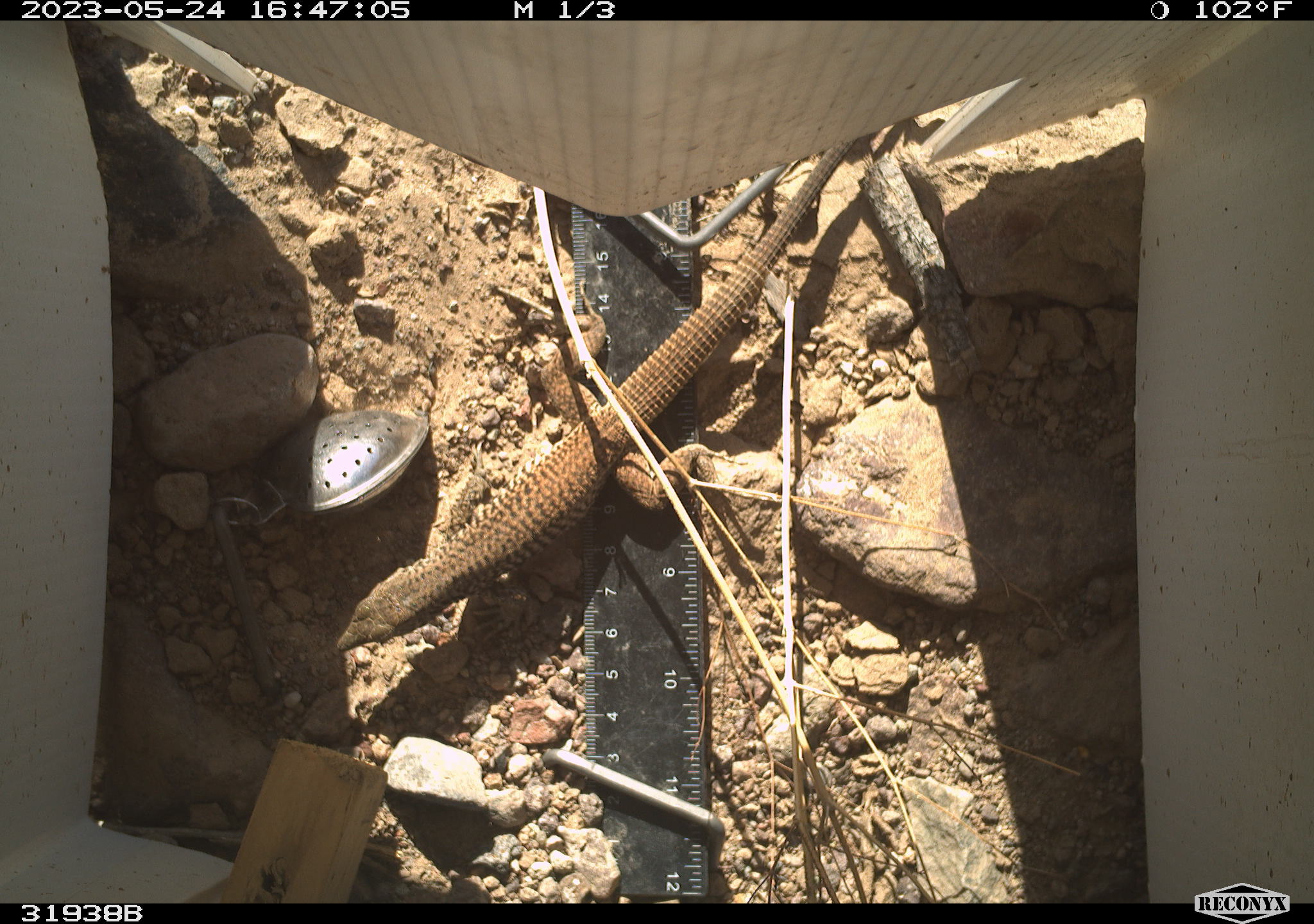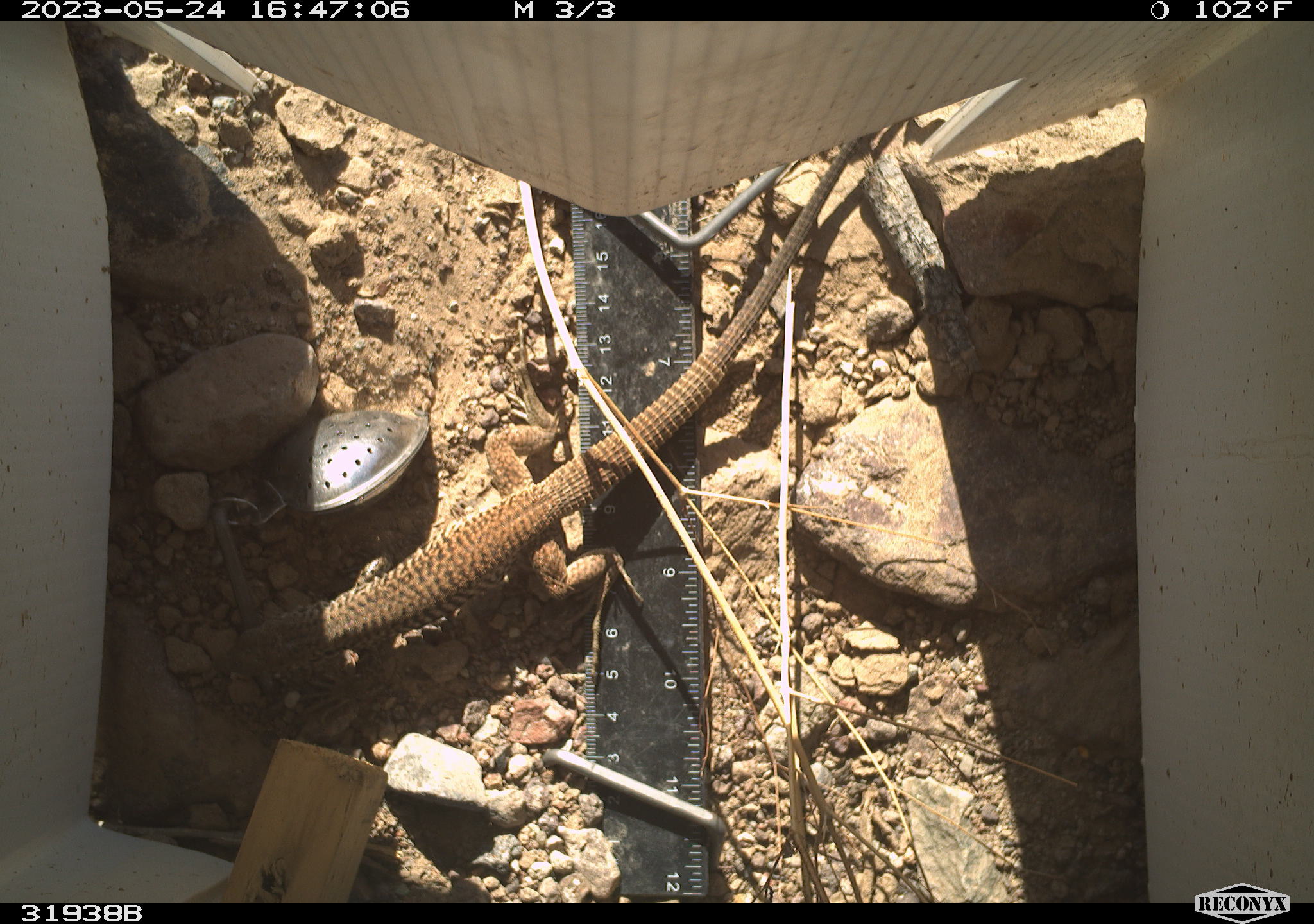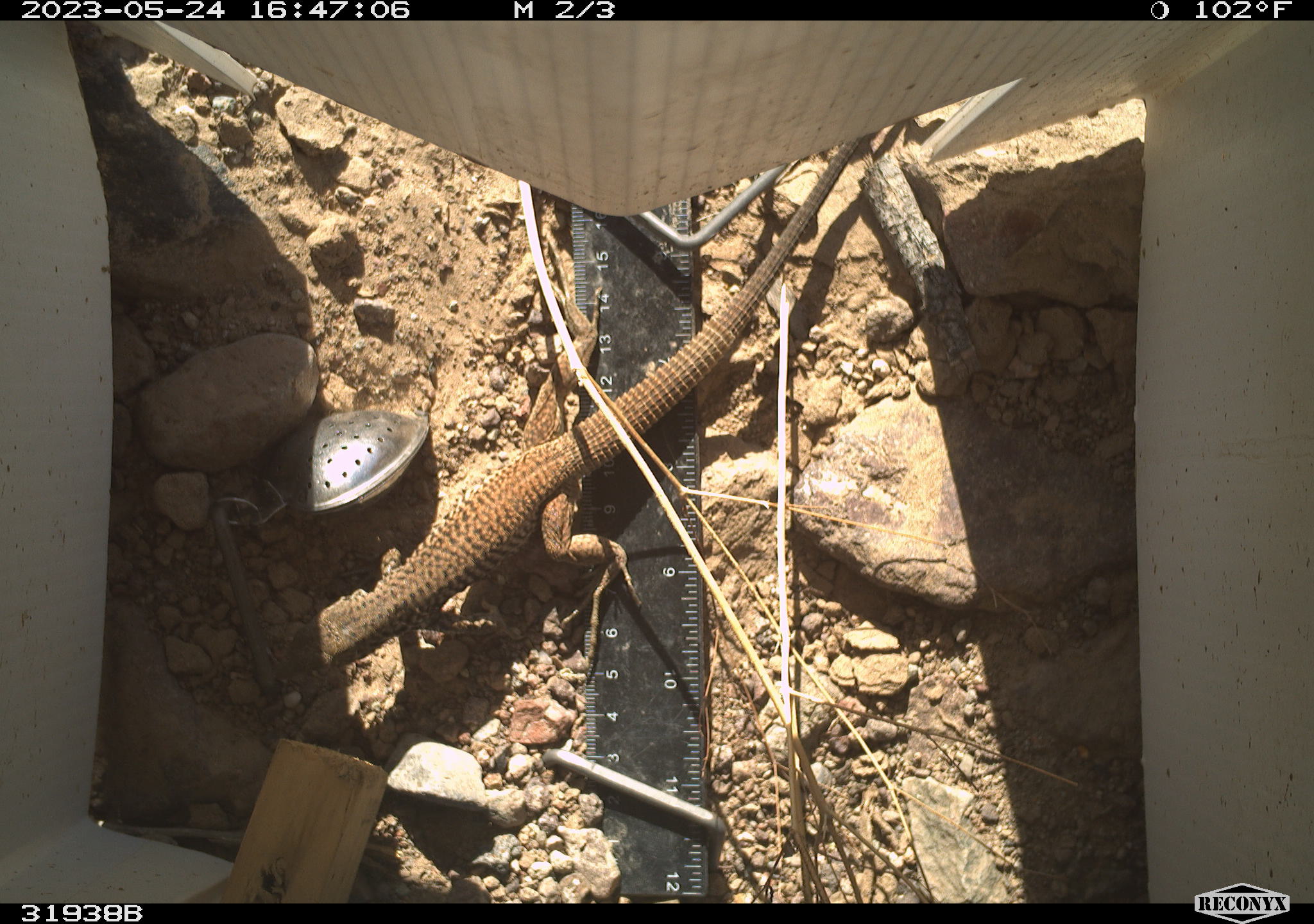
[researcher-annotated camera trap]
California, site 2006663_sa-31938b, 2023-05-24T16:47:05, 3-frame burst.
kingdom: Animalia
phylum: Chordata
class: Reptilia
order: Squamata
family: Teiidae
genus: Aspidoscelis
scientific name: Aspidoscelis tigris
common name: western whiptail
Western whiptail (Aspidoscelis tigris).